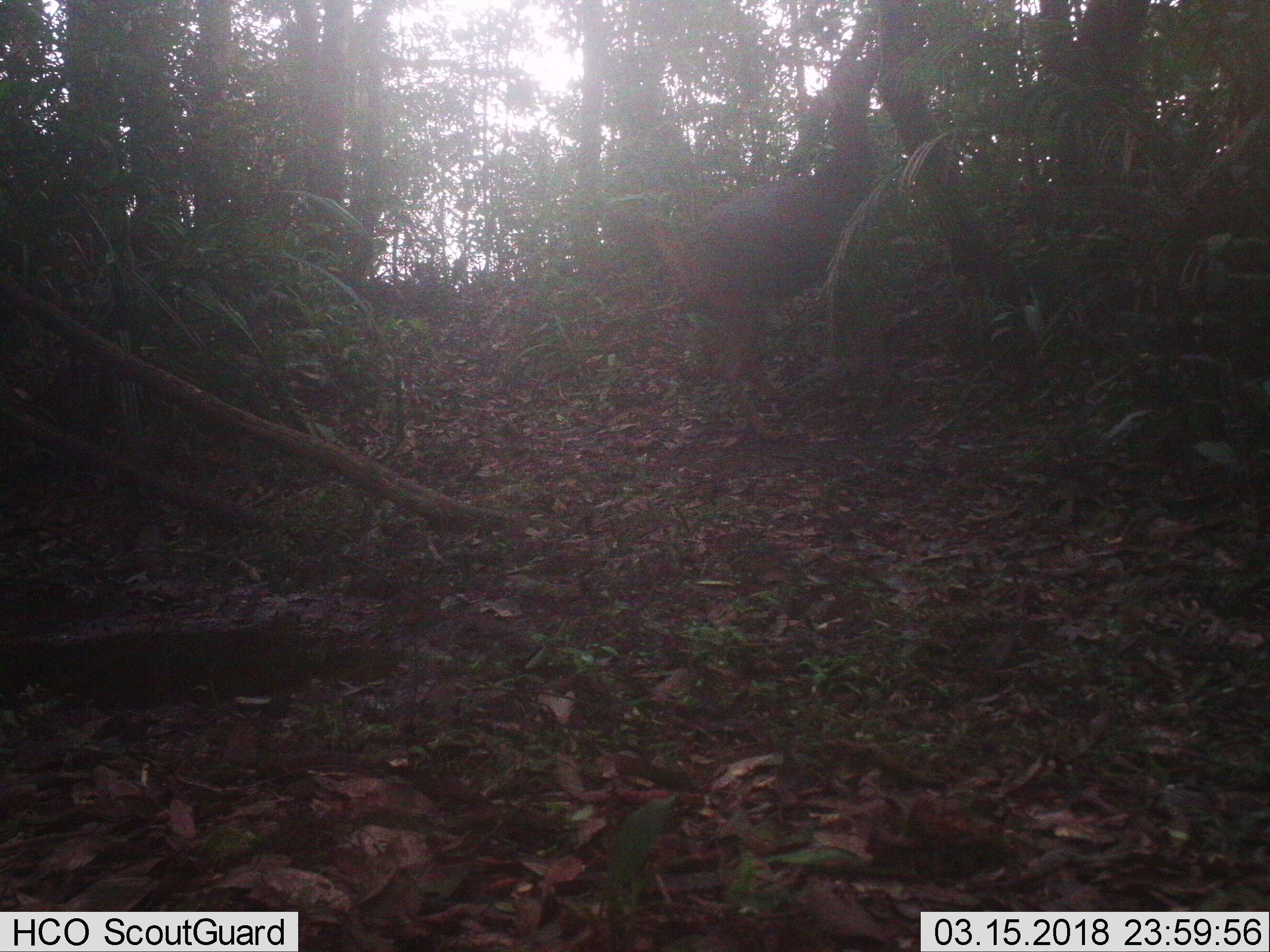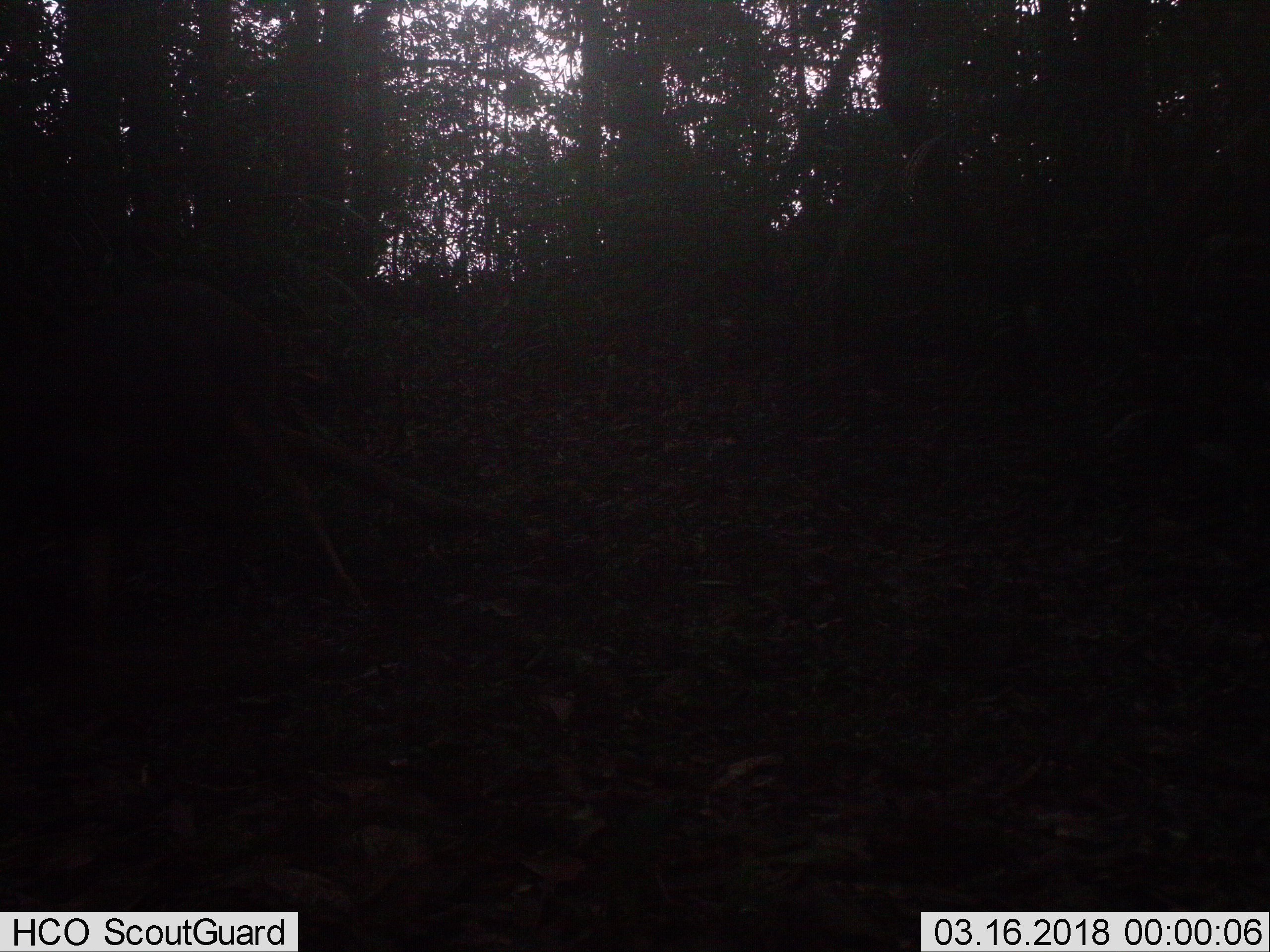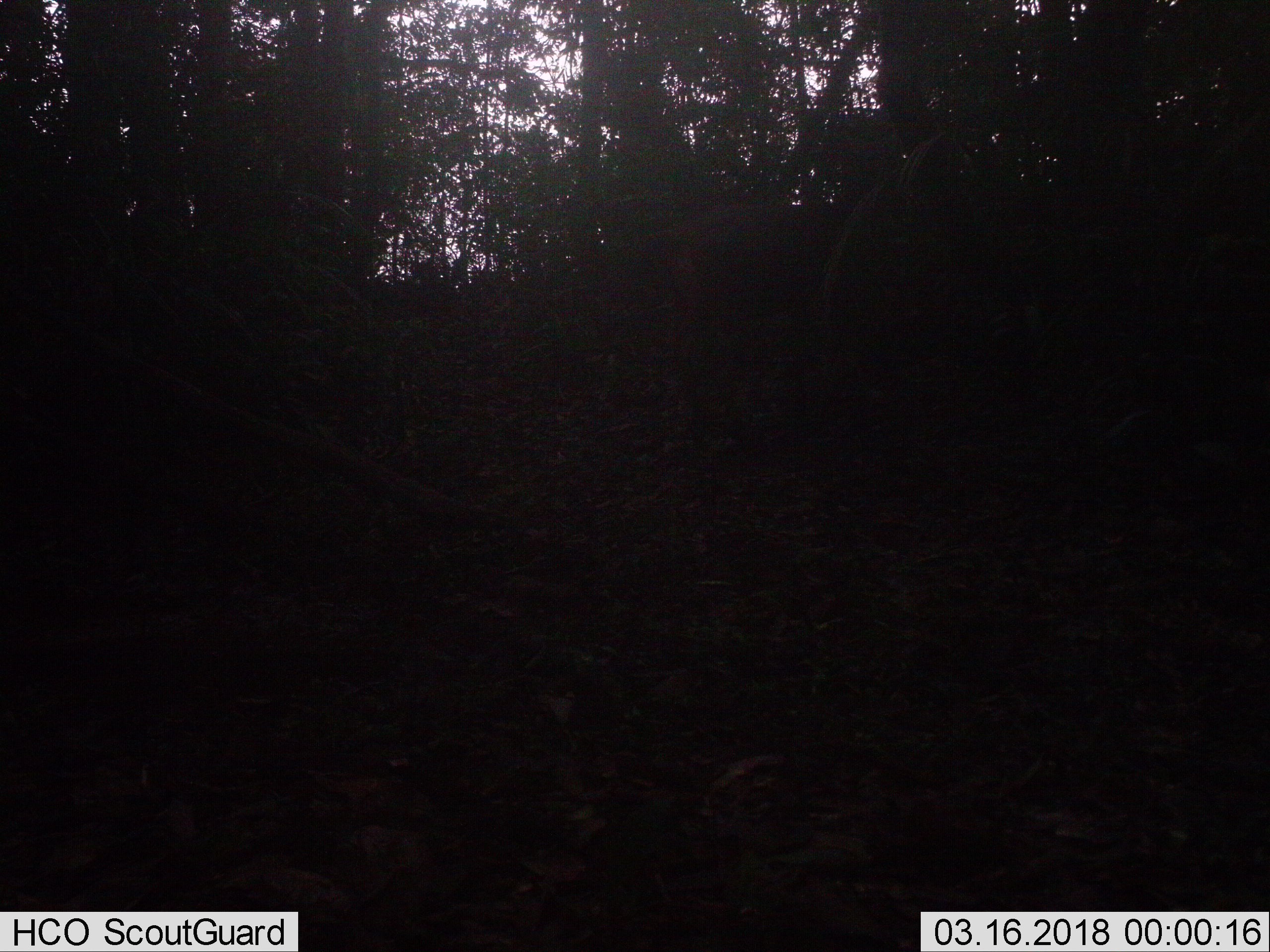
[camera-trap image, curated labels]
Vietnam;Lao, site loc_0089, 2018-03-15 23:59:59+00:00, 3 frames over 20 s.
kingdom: Animalia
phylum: Chordata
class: Mammalia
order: Artiodactyla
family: Cervidae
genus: Rusa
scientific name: Rusa unicolor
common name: sambar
Sambar (Rusa unicolor). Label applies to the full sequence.